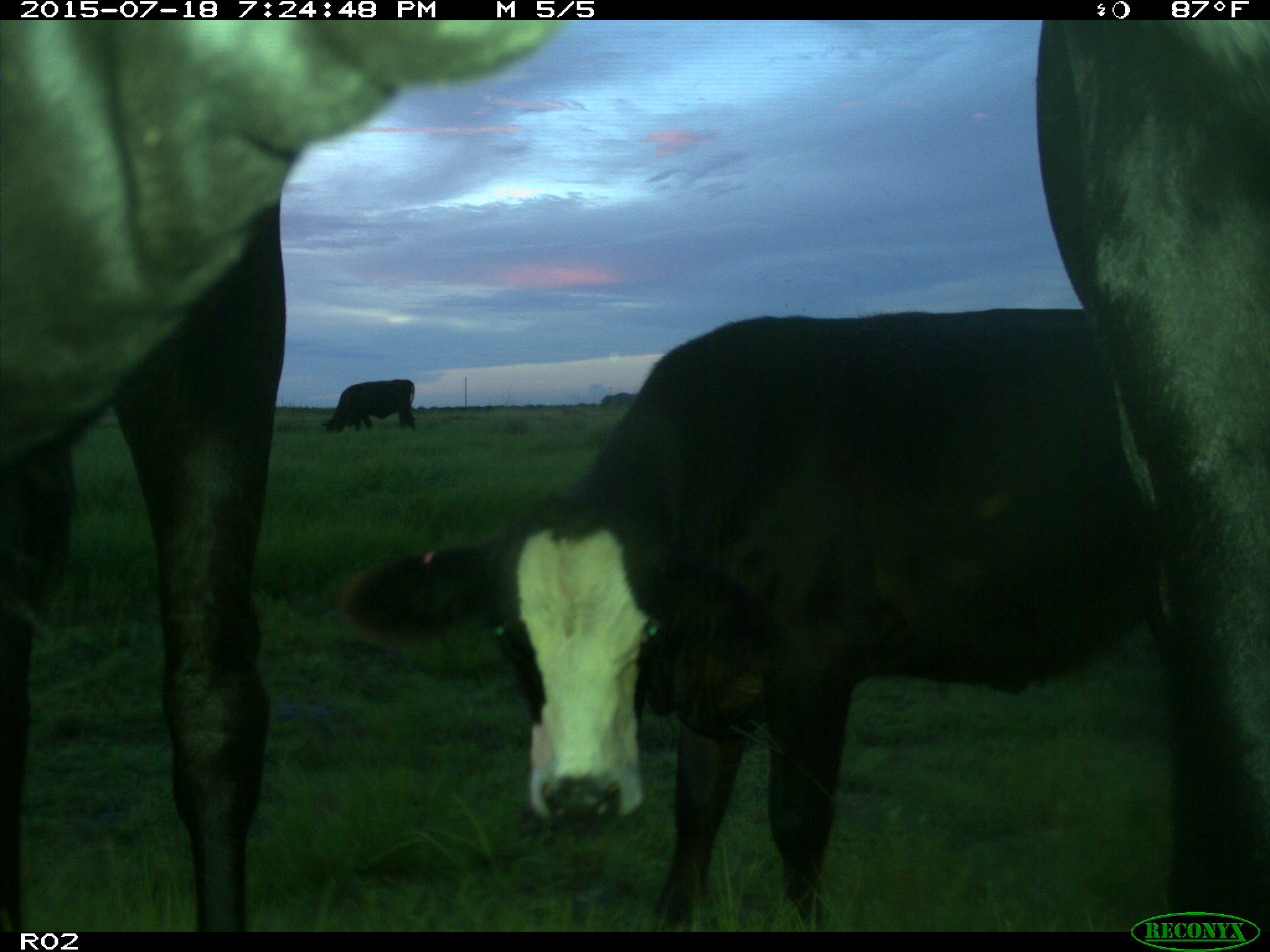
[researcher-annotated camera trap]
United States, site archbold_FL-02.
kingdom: Animalia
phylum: Chordata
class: Mammalia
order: Artiodactyla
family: Bovidae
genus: Bos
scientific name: Bos taurus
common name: domestic cow